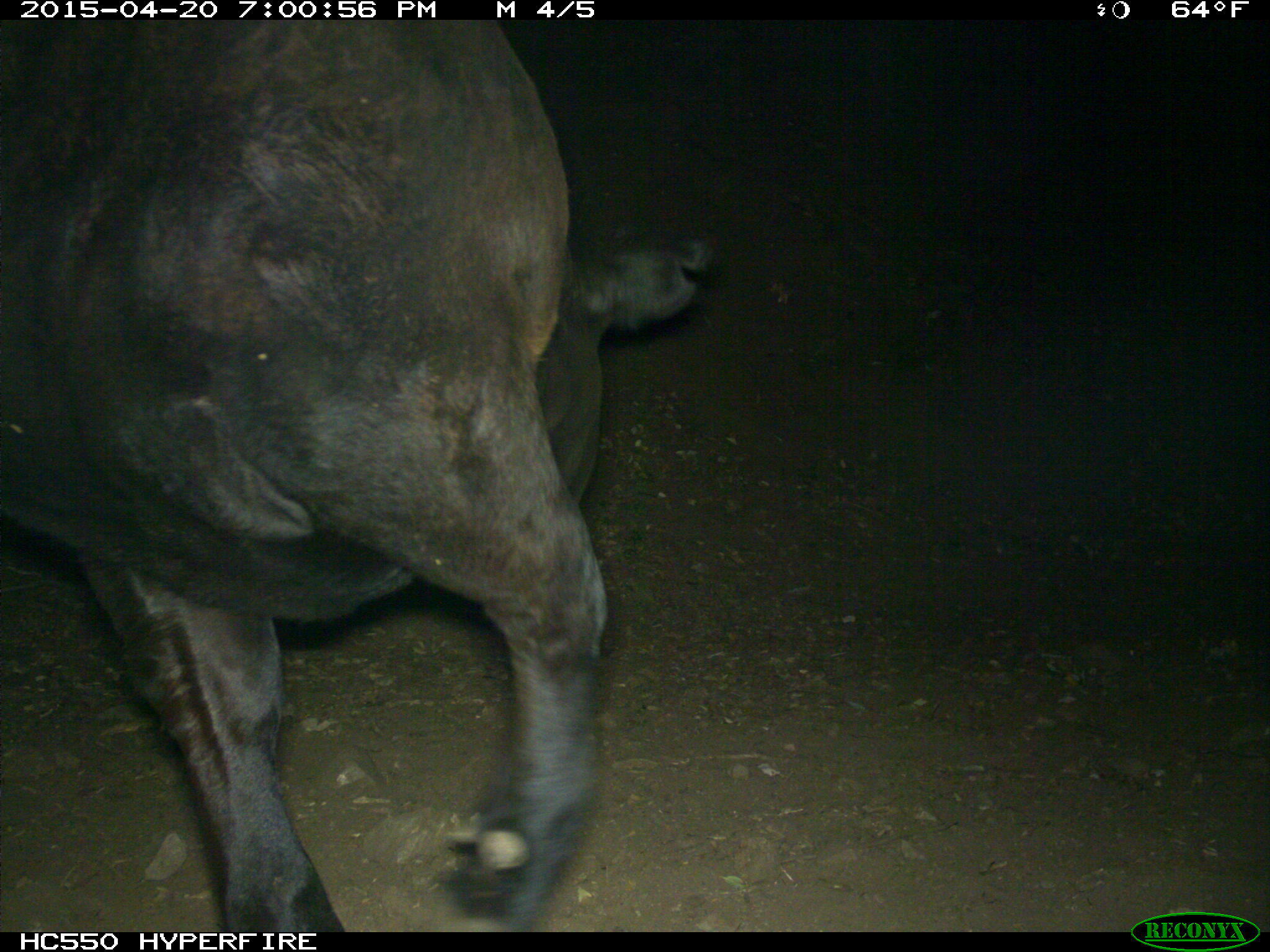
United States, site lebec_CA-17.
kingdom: Animalia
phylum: Chordata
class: Mammalia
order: Artiodactyla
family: Bovidae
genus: Bos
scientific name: Bos taurus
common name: domestic cow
Bos taurus (domestic cow).